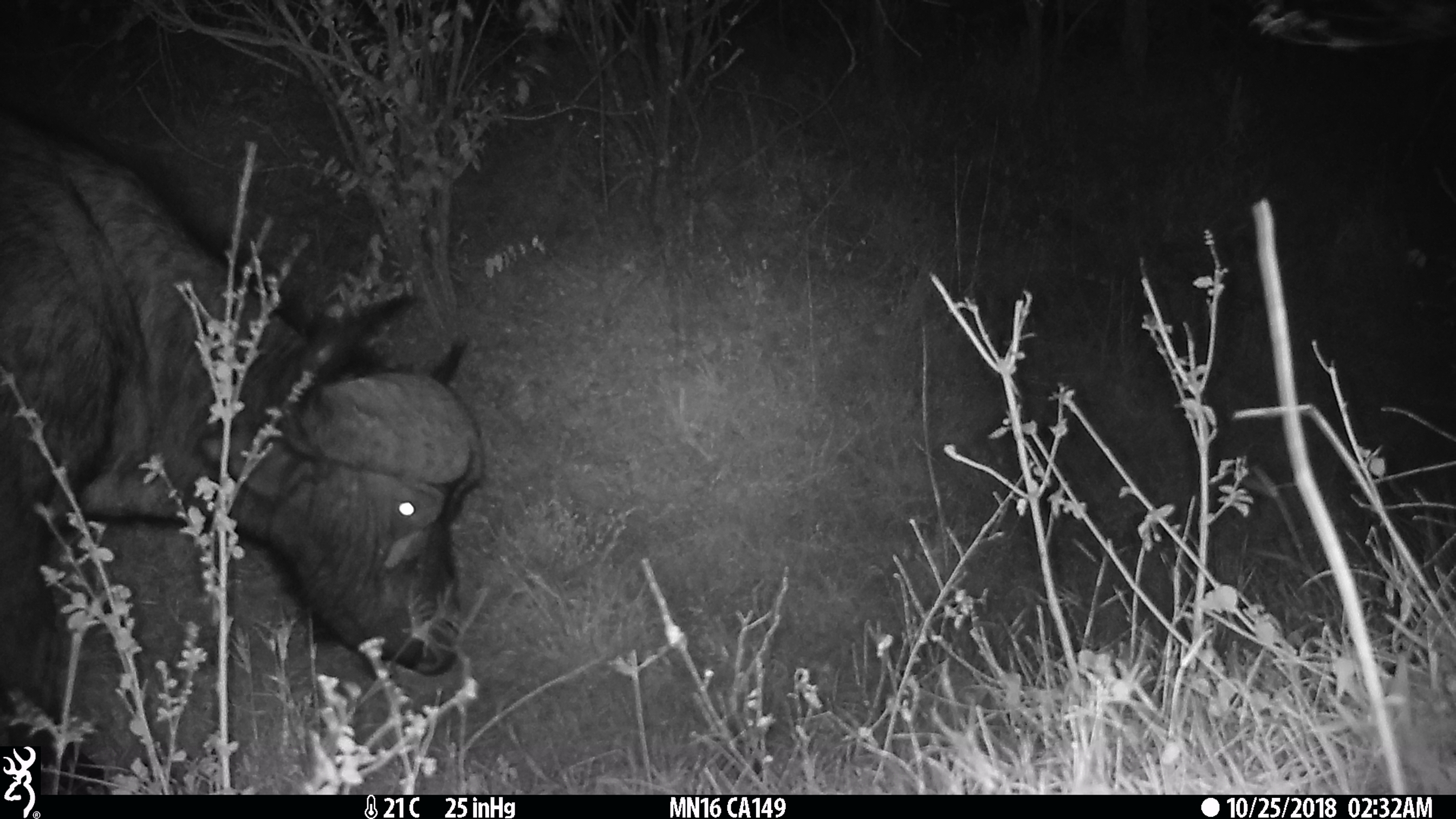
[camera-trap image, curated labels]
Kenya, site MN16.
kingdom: Animalia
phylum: Chordata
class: Mammalia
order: Artiodactyla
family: Bovidae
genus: Syncerus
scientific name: Syncerus caffer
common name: buffalo